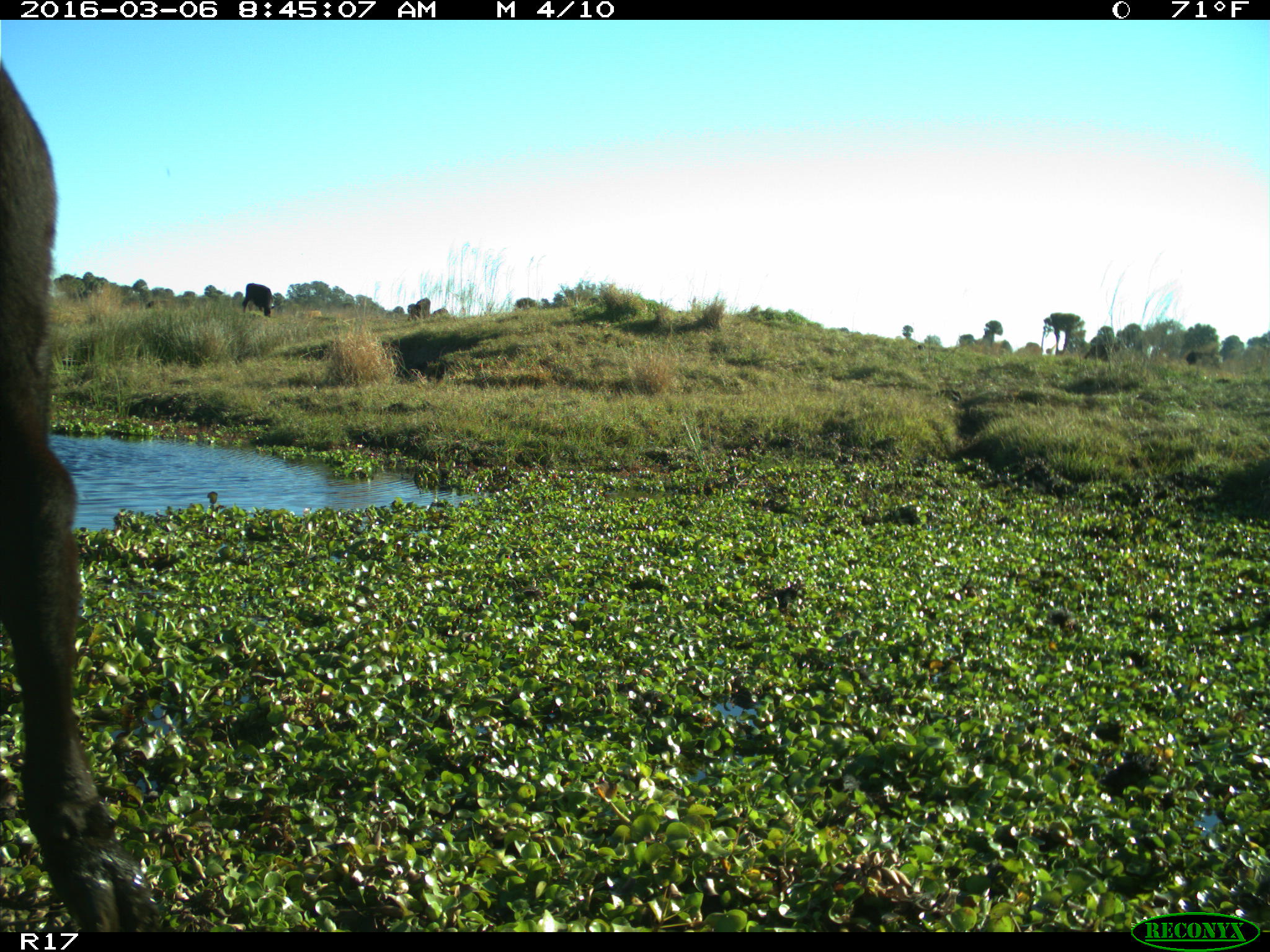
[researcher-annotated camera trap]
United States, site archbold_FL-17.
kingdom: Animalia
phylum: Chordata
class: Mammalia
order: Artiodactyla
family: Bovidae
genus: Bos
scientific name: Bos taurus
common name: domestic cow